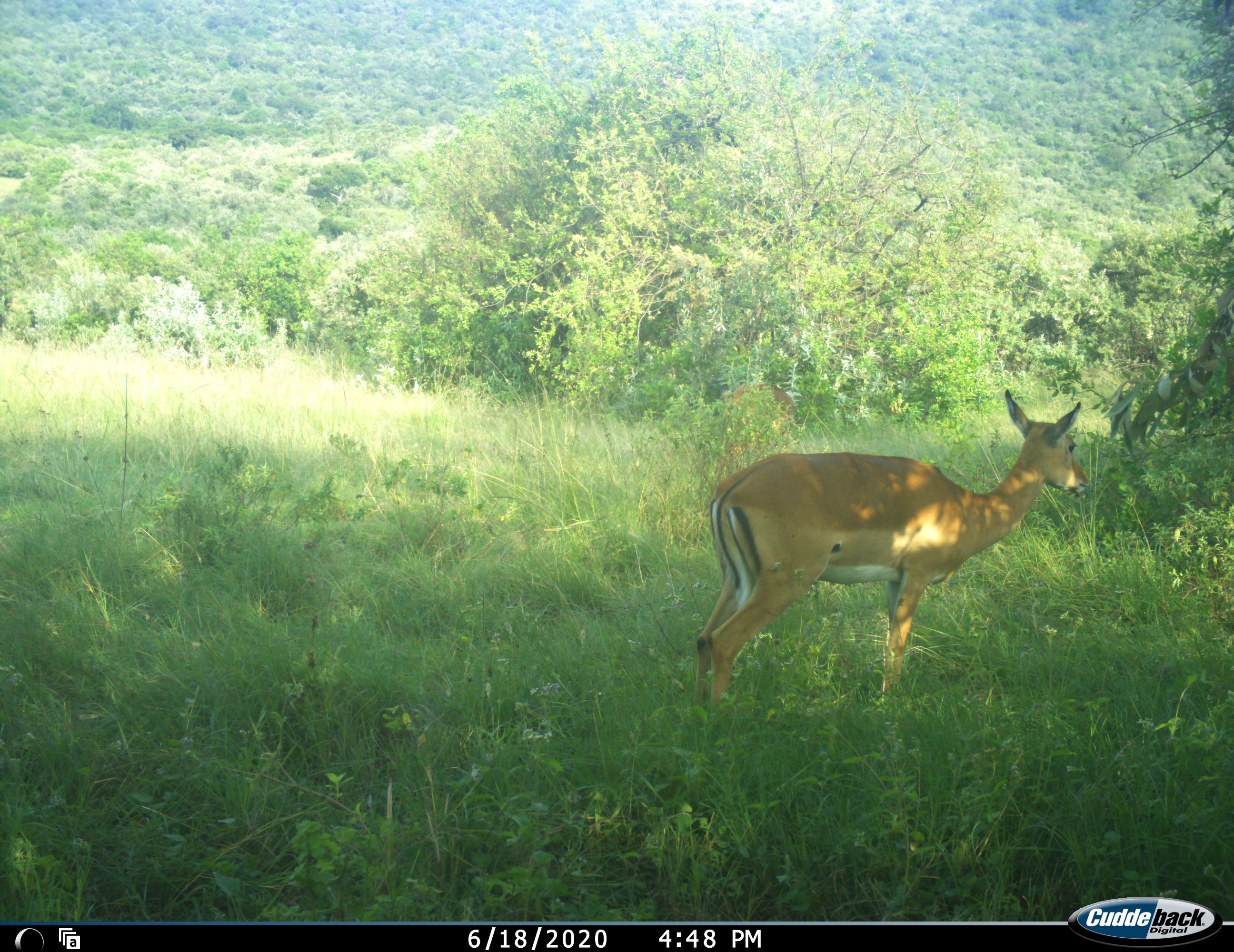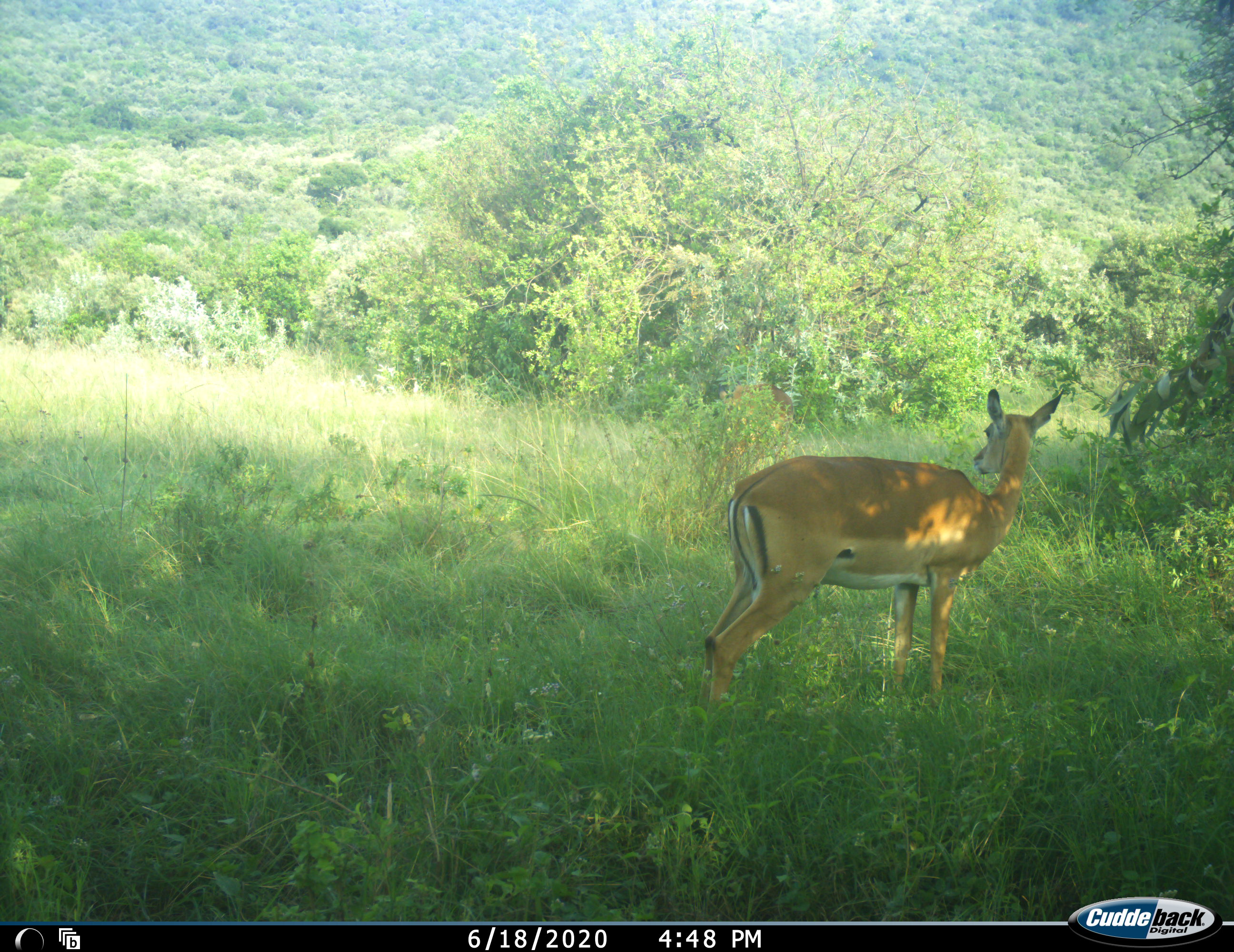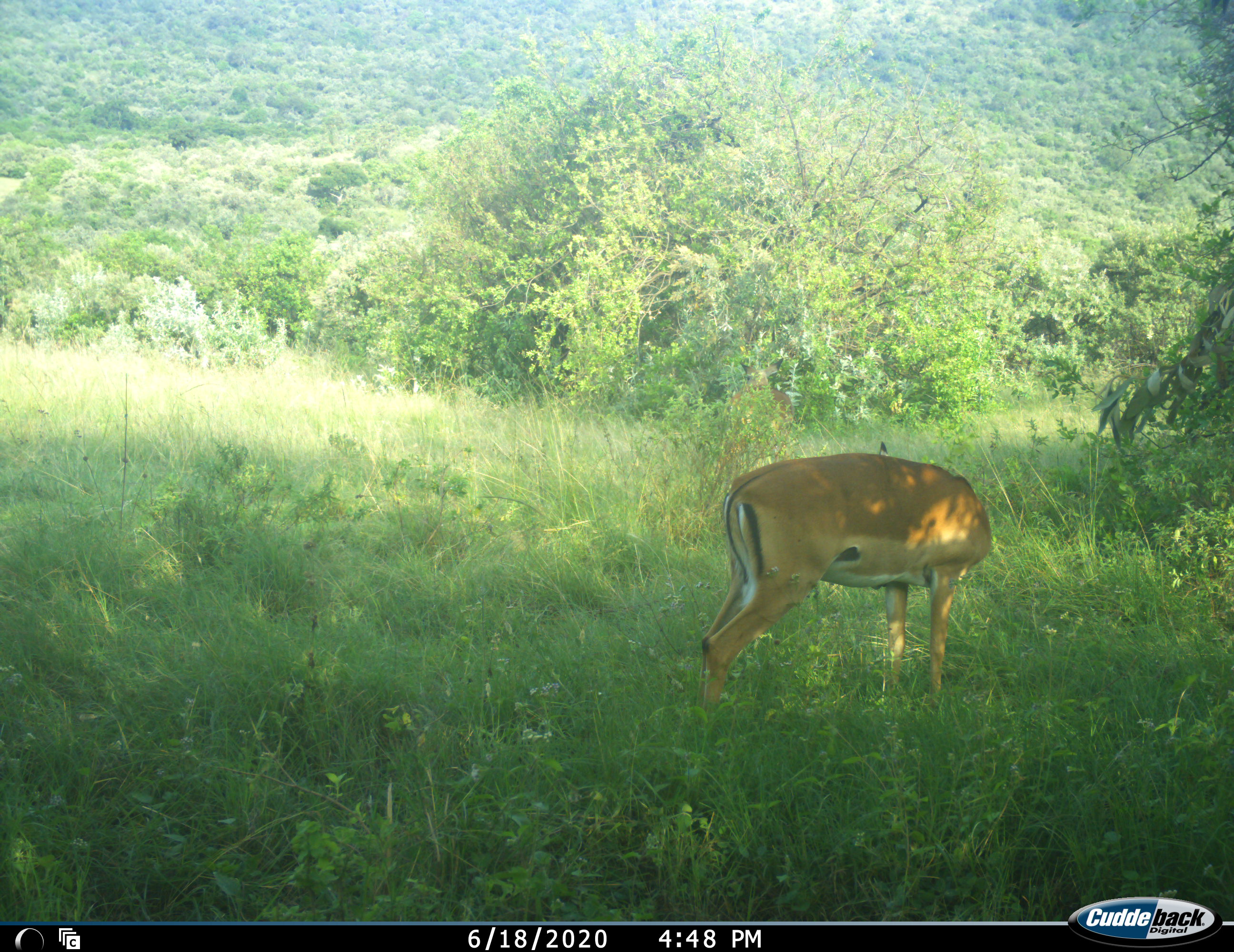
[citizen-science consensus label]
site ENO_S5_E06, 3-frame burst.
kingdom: Animalia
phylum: Chordata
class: Mammalia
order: Artiodactyla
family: Bovidae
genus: Aepyceros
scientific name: Aepyceros melampus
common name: impala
Impala (Aepyceros melampus), count 1. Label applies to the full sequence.